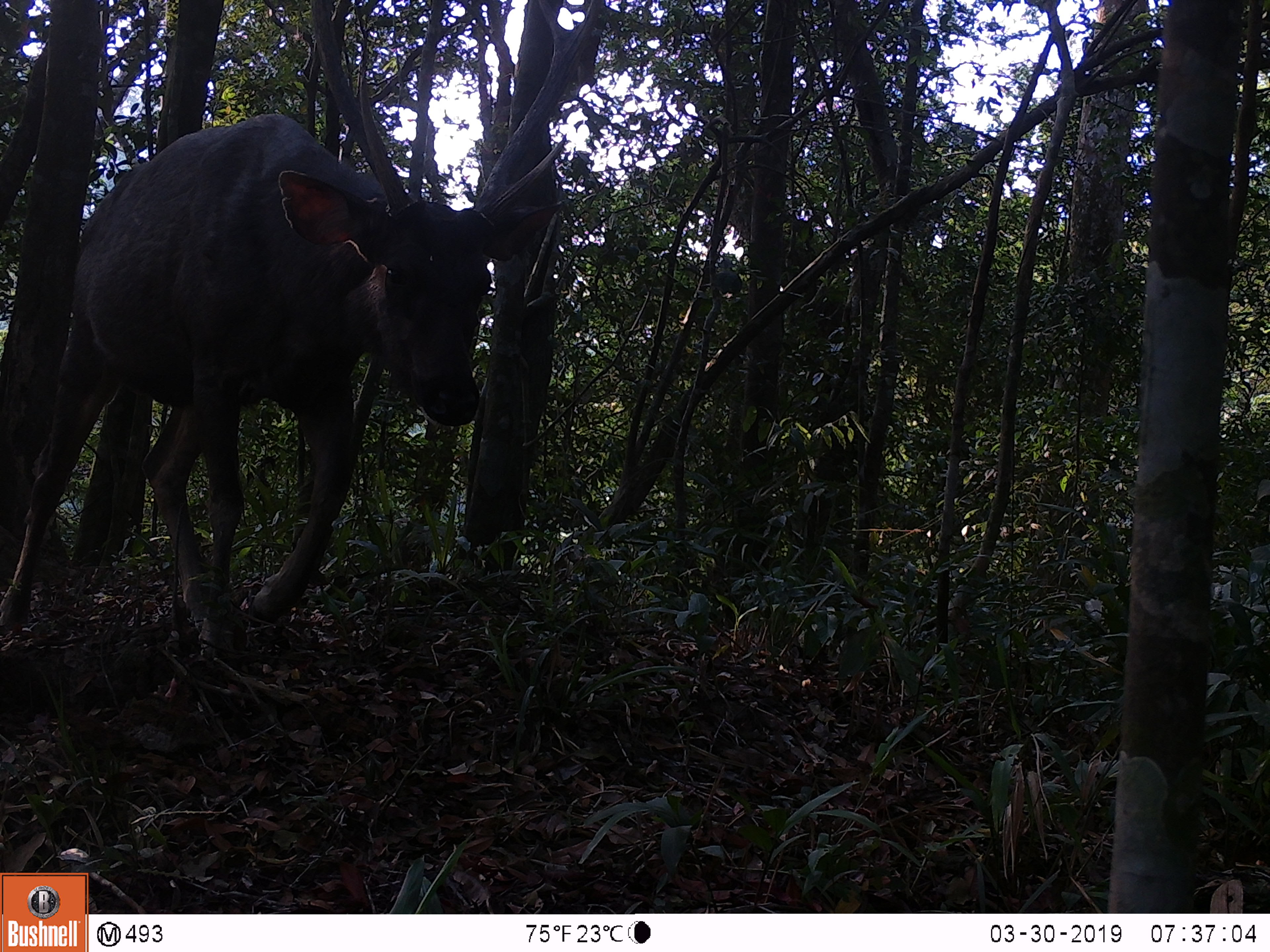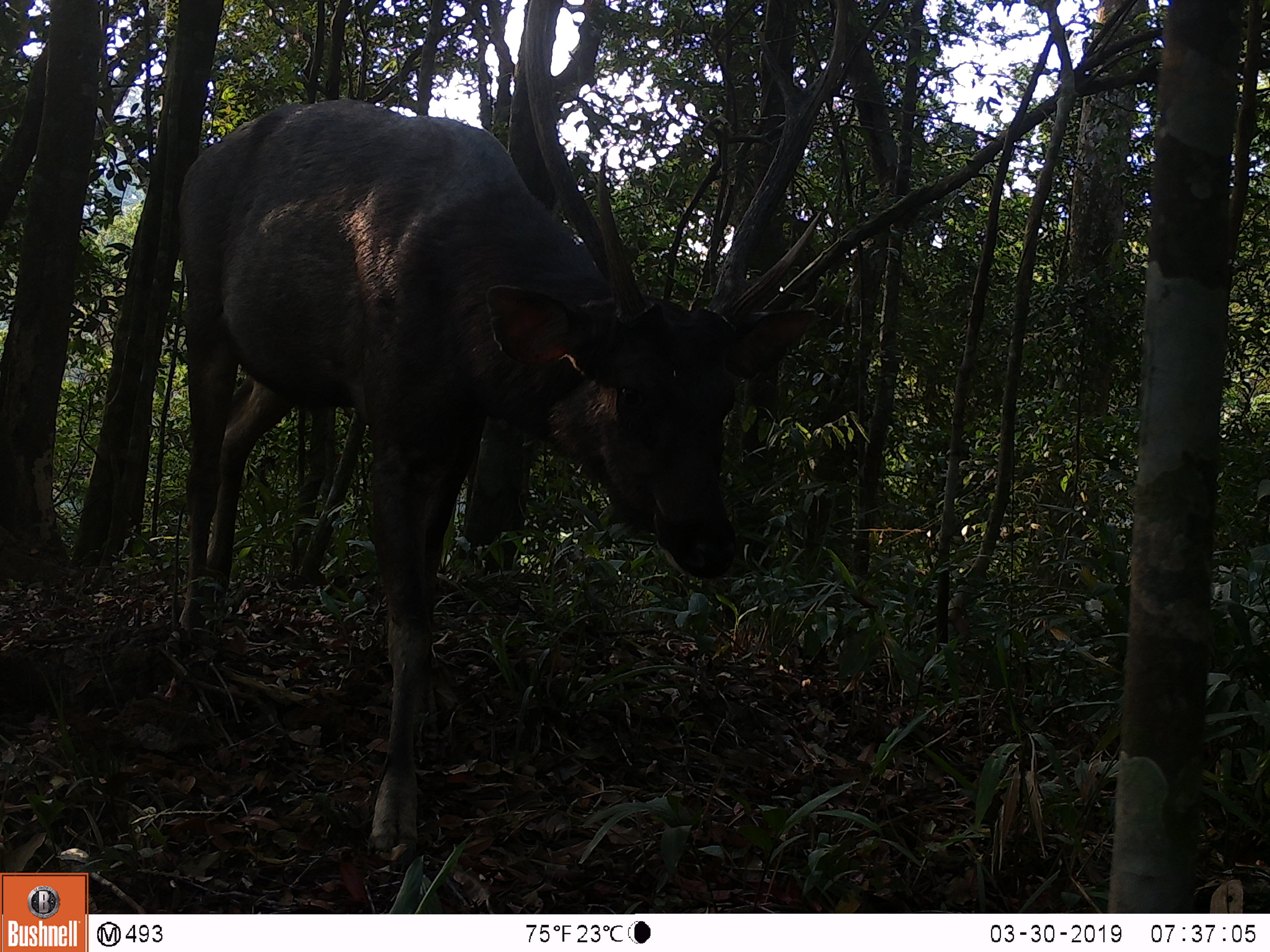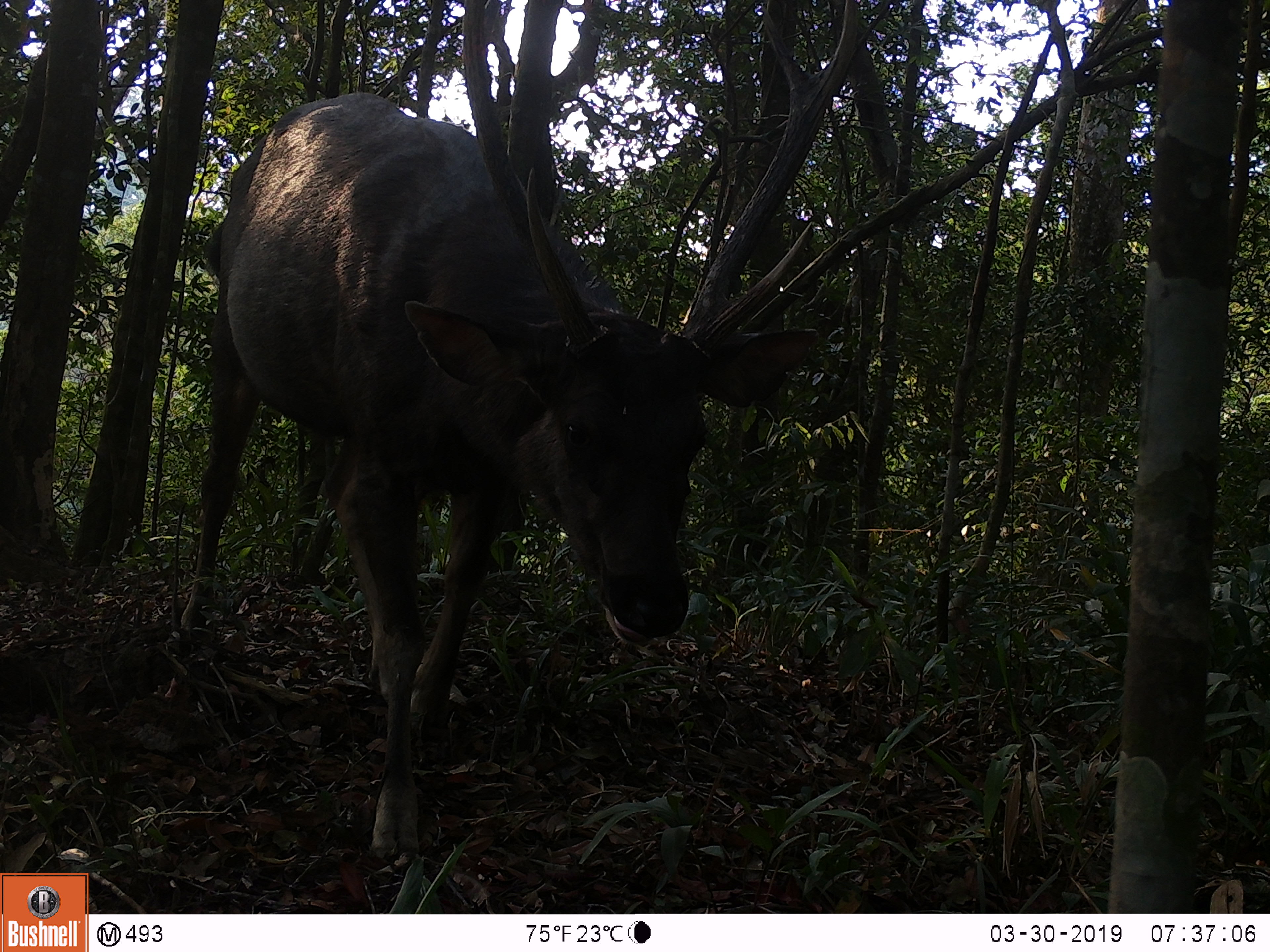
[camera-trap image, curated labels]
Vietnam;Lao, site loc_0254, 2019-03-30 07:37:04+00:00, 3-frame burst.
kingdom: Animalia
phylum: Chordata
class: Mammalia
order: Artiodactyla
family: Cervidae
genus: Rusa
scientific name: Rusa unicolor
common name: sambar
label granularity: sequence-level